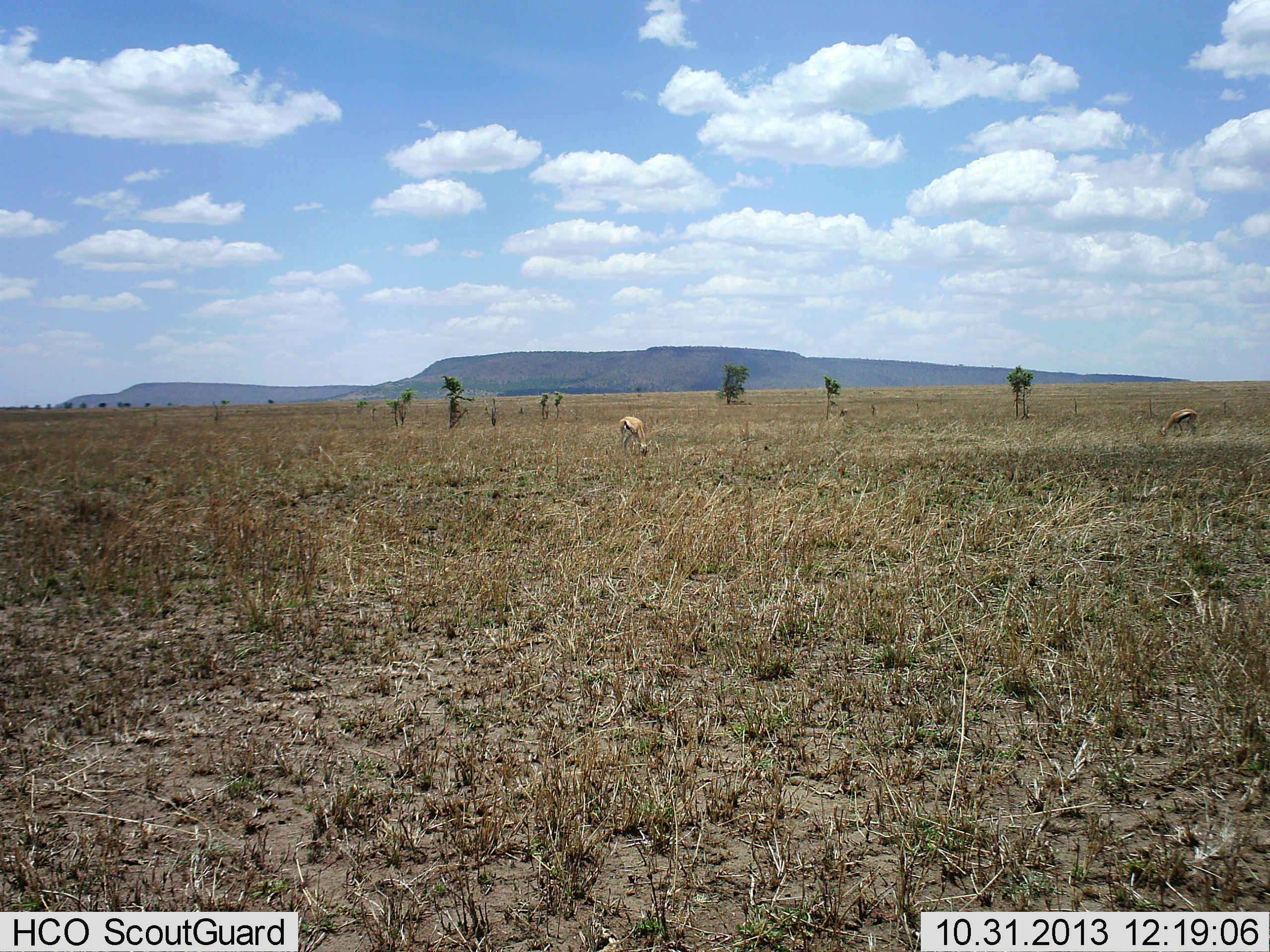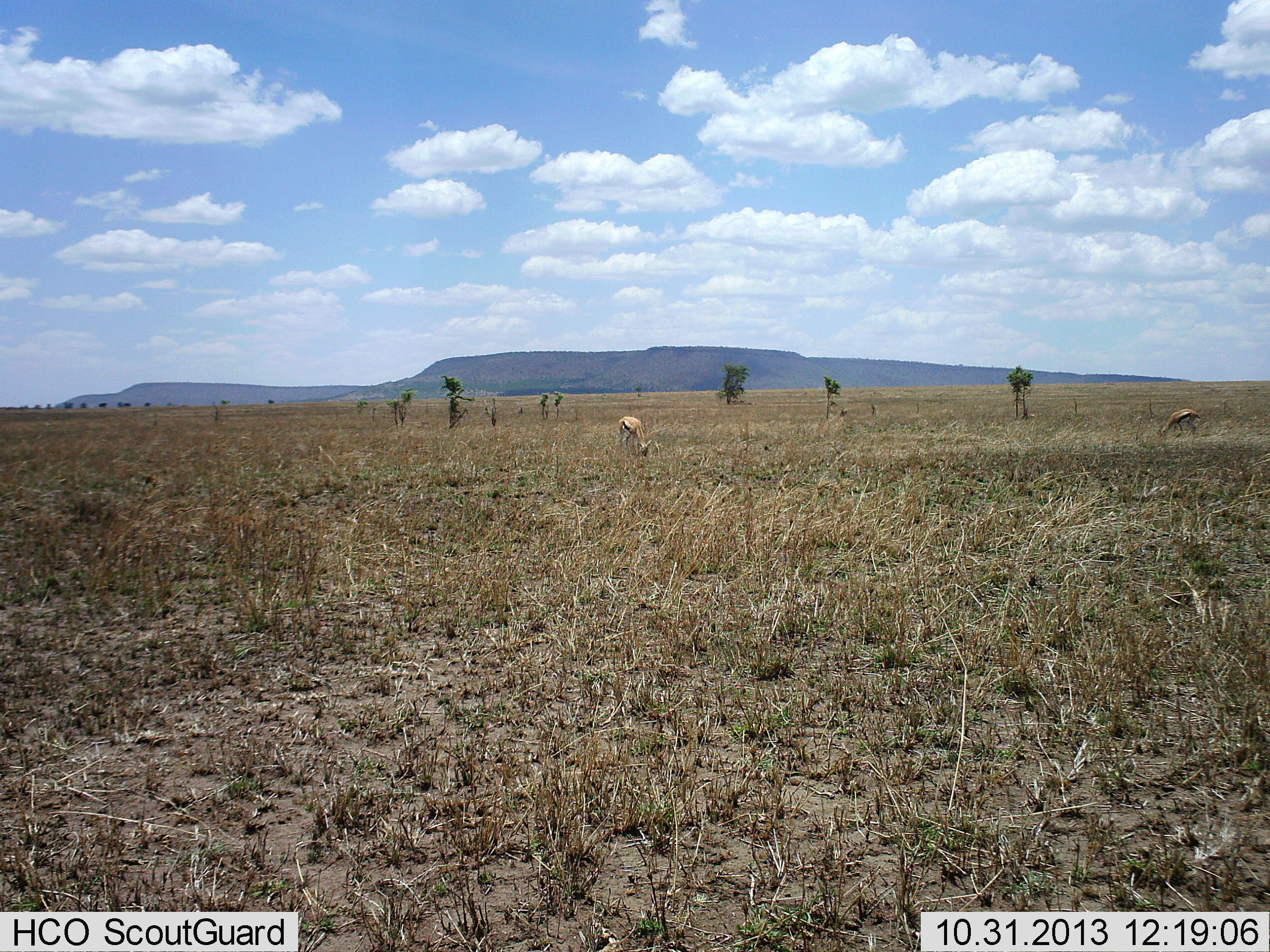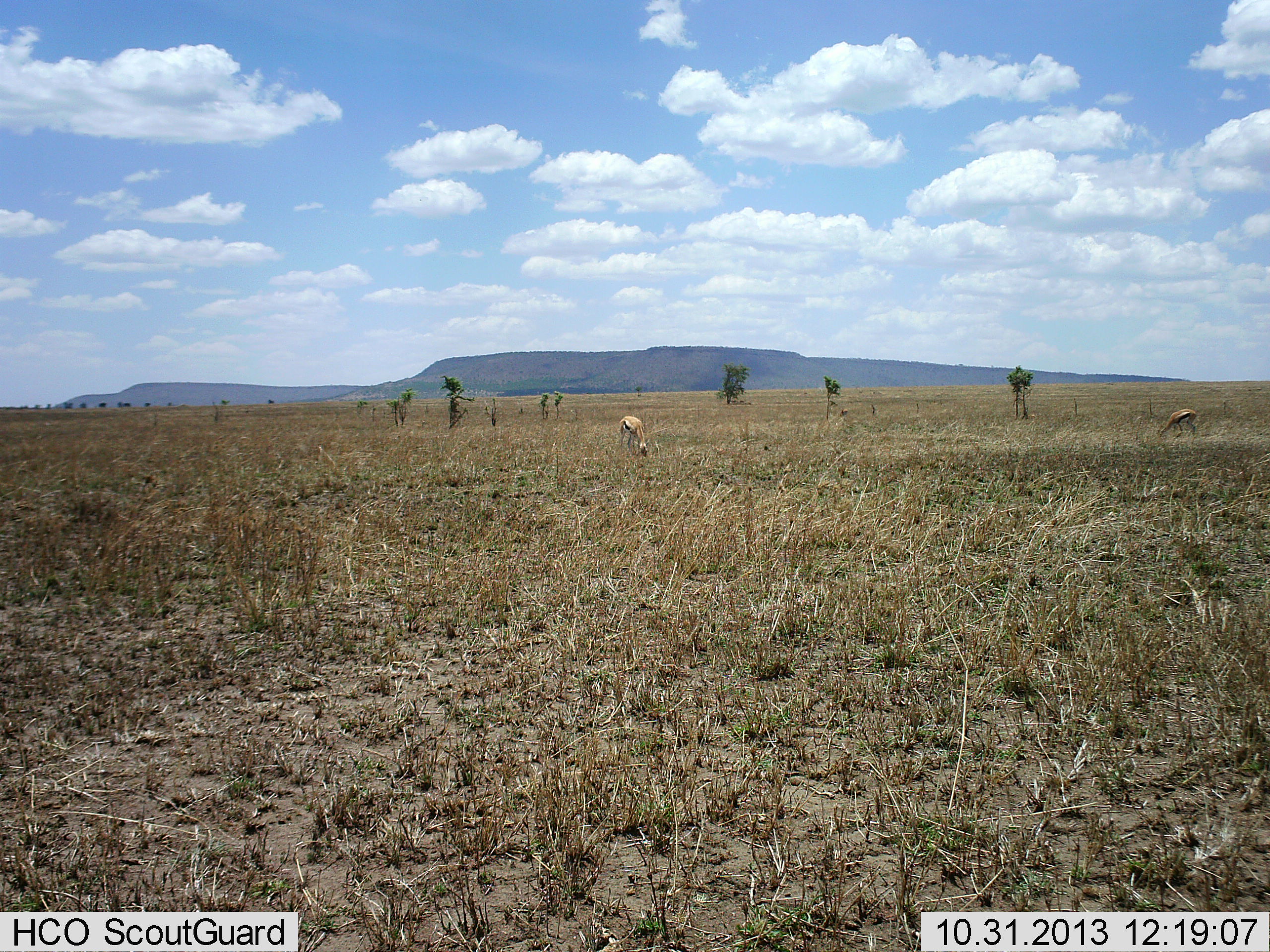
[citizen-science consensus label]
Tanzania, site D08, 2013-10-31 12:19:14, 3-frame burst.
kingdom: Animalia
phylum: Chordata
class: Mammalia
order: Artiodactyla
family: Bovidae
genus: Eudorcas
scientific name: Eudorcas thomsonii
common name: thomson's gazelle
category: gazellethomsons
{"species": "gazellethomsons (thomson's gazelle) (Eudorcas thomsonii)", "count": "2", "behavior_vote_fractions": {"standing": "30%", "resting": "0%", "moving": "0%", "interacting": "0%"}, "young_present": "0%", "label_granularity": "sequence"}